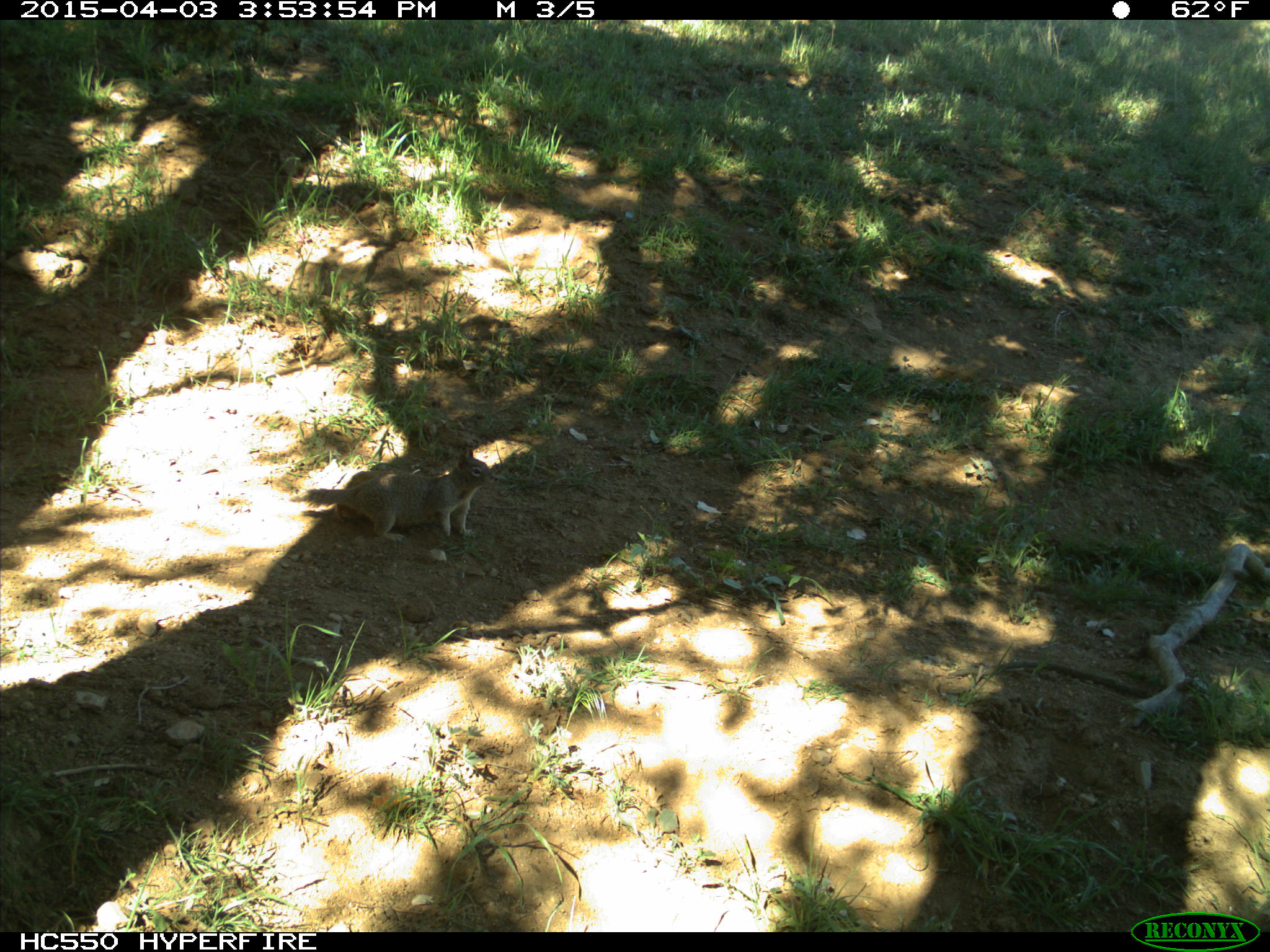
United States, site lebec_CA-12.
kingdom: Animalia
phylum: Chordata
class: Mammalia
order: Rodentia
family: Sciuridae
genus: Otospermophilus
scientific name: Otospermophilus beecheyi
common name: california ground squirrel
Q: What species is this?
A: Otospermophilus beecheyi (california ground squirrel).